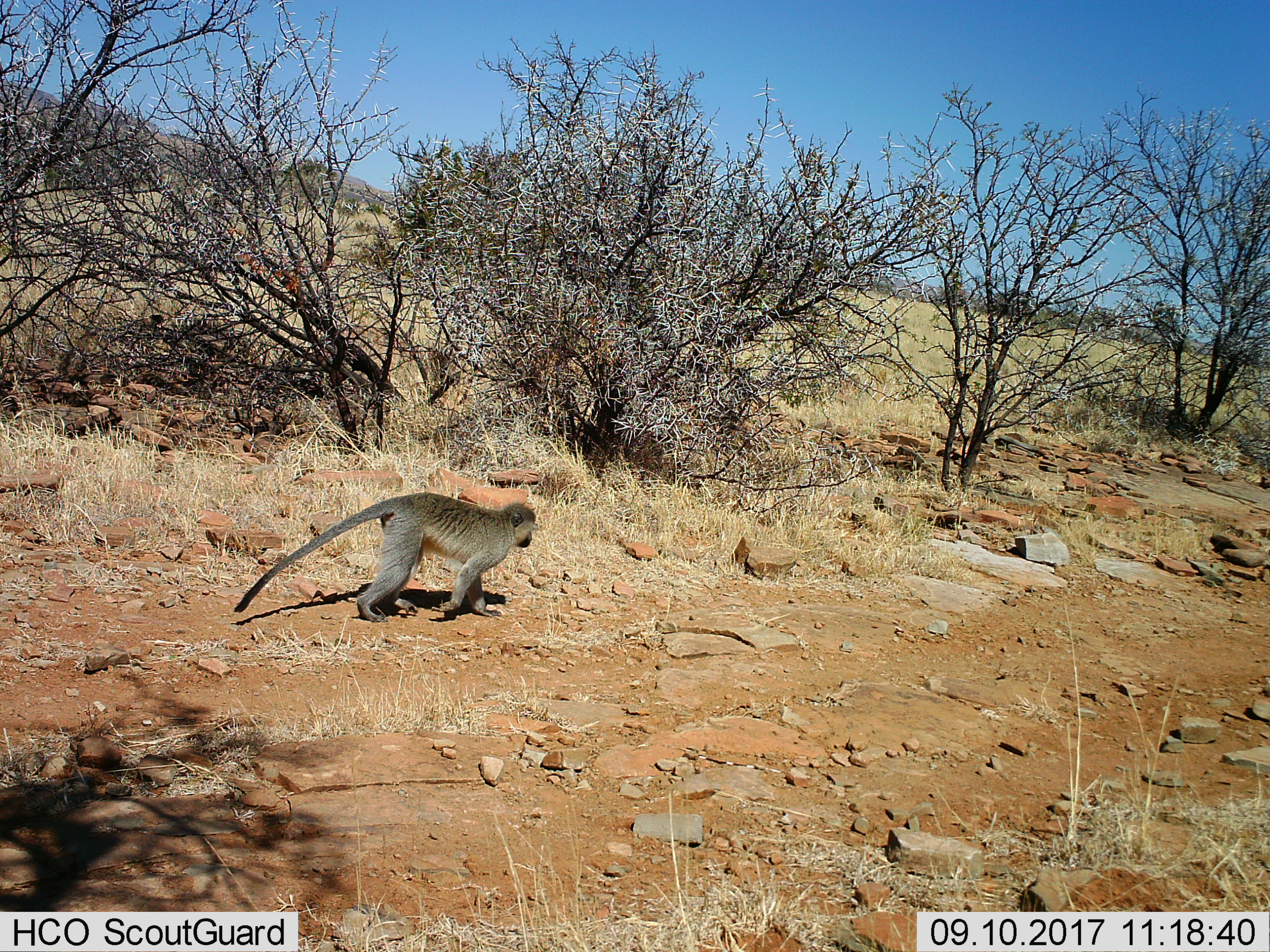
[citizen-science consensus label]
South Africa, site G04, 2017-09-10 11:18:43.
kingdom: Animalia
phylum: Chordata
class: Mammalia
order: Primates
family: Cercopithecidae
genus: Chlorocebus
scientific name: Chlorocebus pygerythrus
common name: vervet monkey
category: monkeyvervet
Monkeyvervet (vervet monkey) (Chlorocebus pygerythrus), count 1. Behavior (volunteer vote fractions): standing 0%, resting 0%, moving 100%, interacting 0%. Young present (vote fraction): 0%. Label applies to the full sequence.